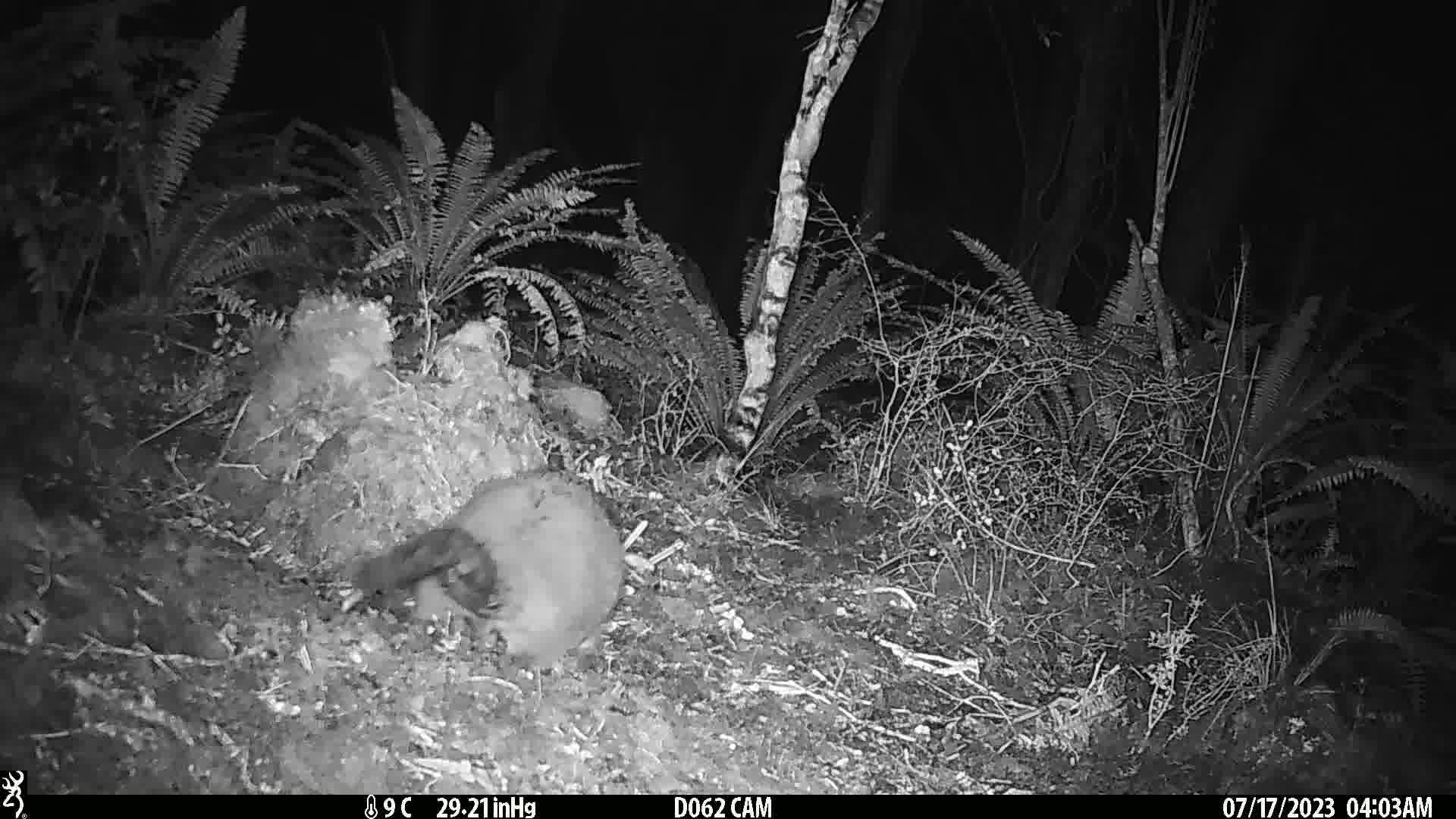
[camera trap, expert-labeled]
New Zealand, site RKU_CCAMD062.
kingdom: Animalia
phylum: Chordata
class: Mammalia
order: Diprotodontia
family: Phalangeridae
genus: Trichosurus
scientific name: Trichosurus vulpecula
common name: common brushtail possum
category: possum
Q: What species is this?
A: Possum (common brushtail possum) (Trichosurus vulpecula).